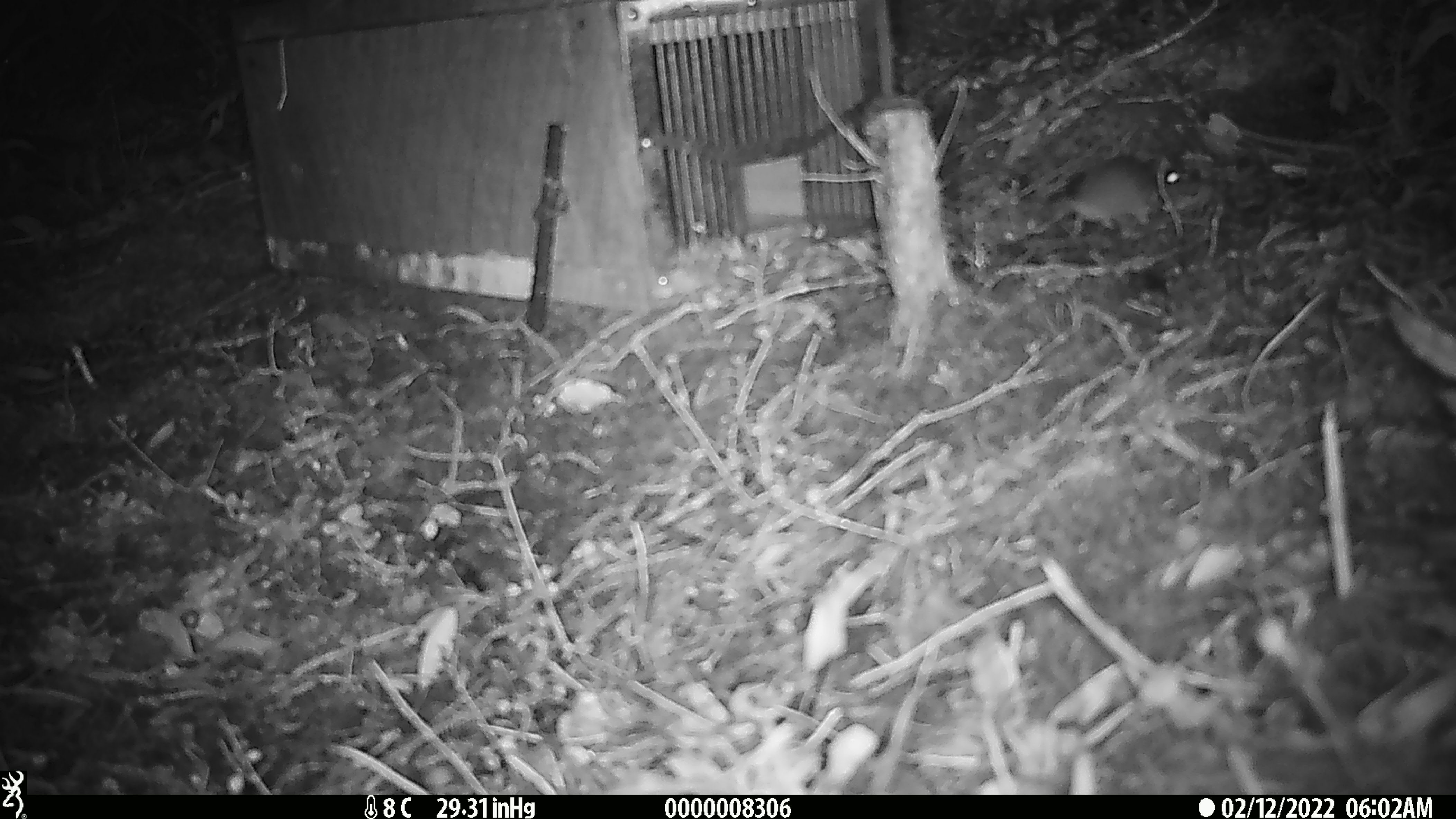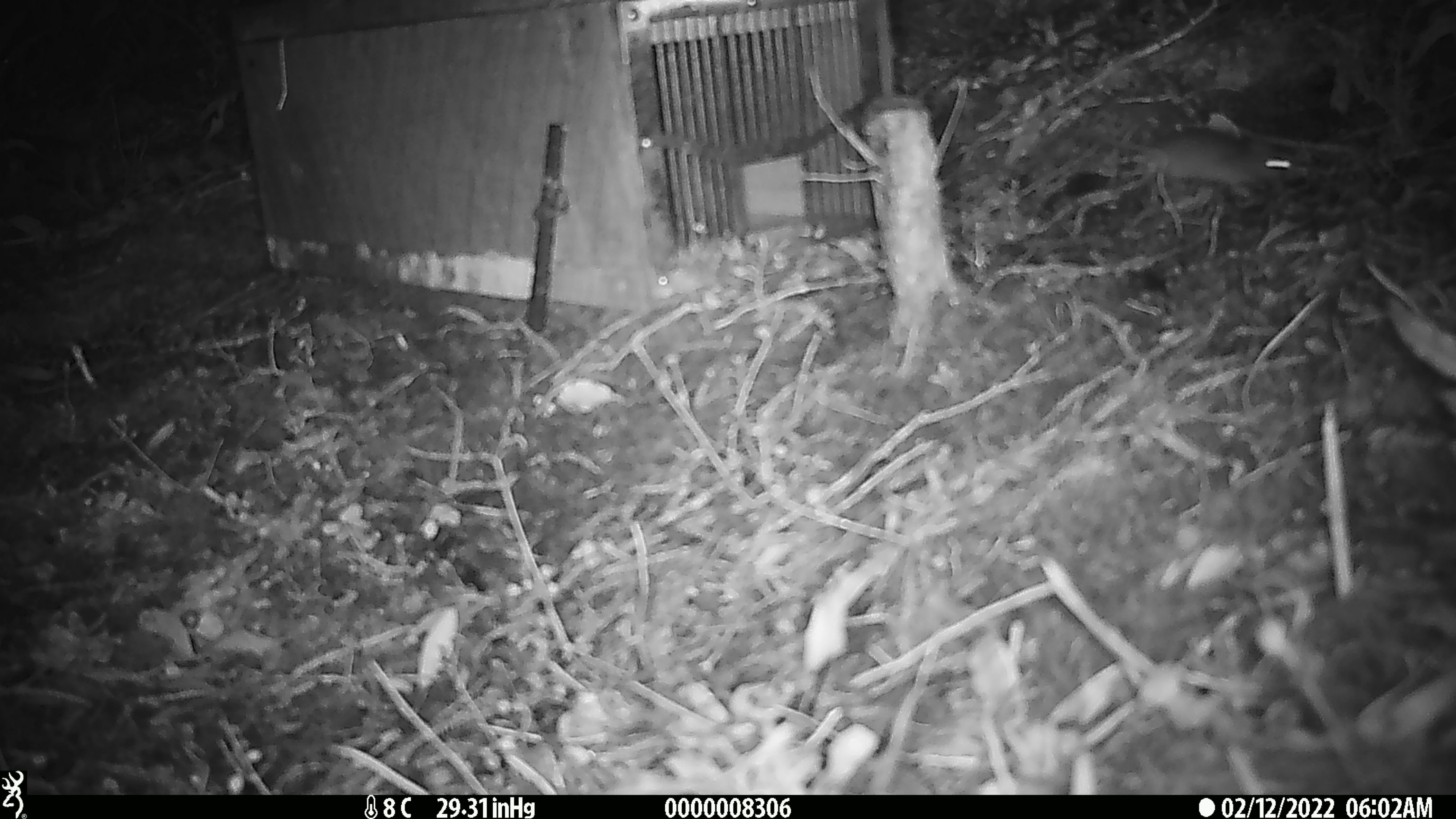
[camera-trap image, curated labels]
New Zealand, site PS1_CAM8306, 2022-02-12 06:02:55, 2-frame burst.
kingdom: Animalia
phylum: Chordata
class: Mammalia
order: Rodentia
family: Muridae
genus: Mus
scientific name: Mus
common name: mouse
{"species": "mouse (Mus)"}